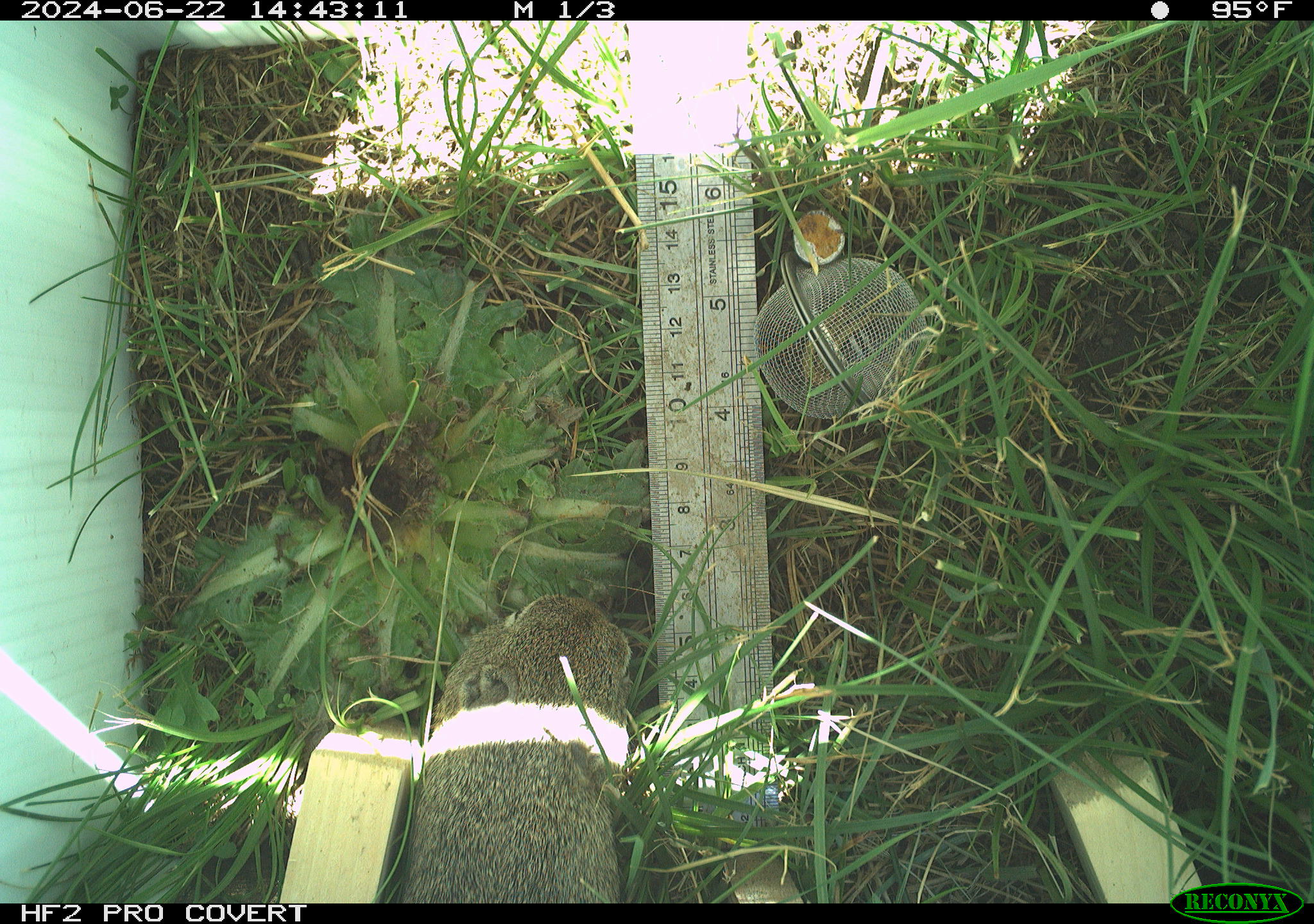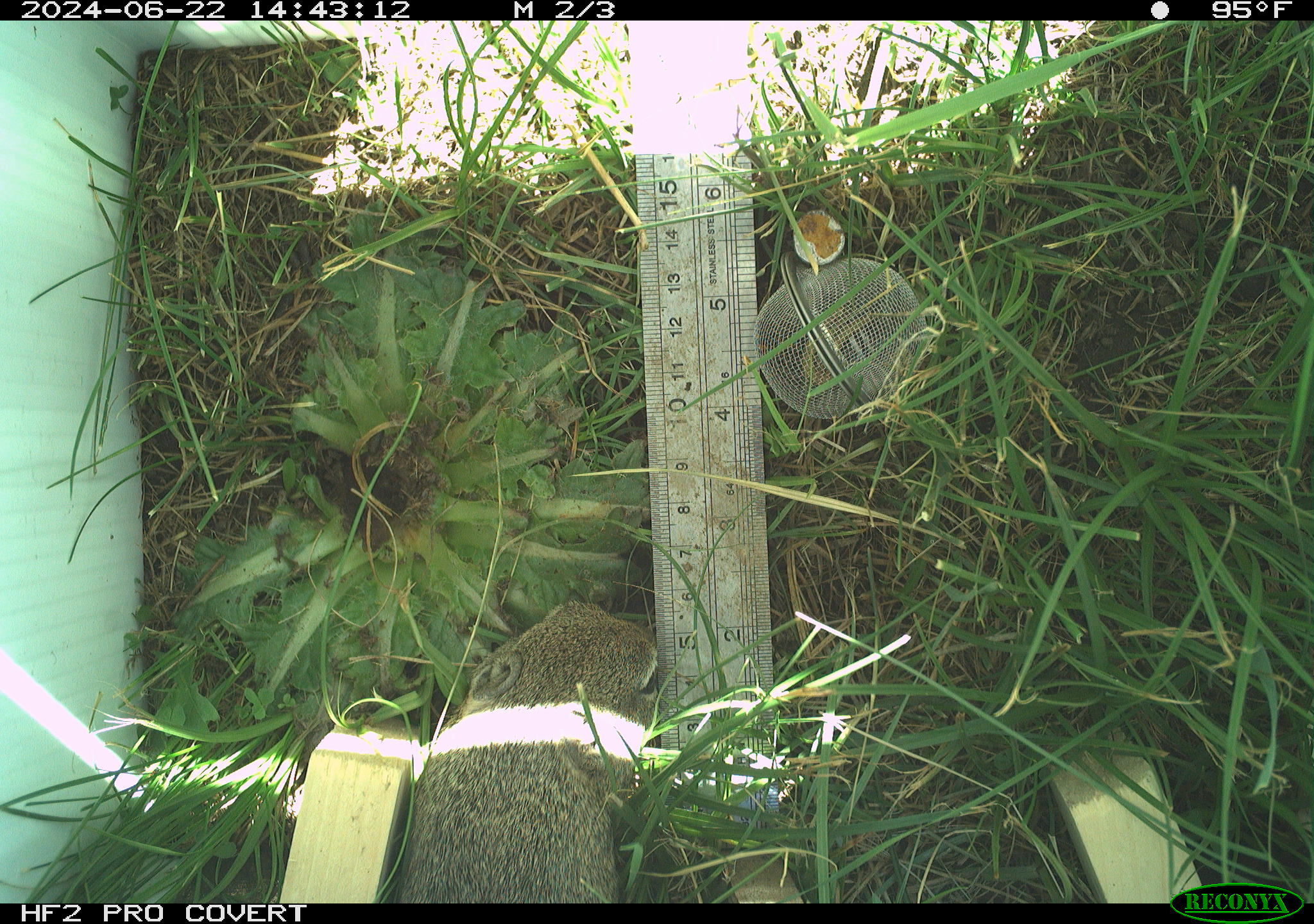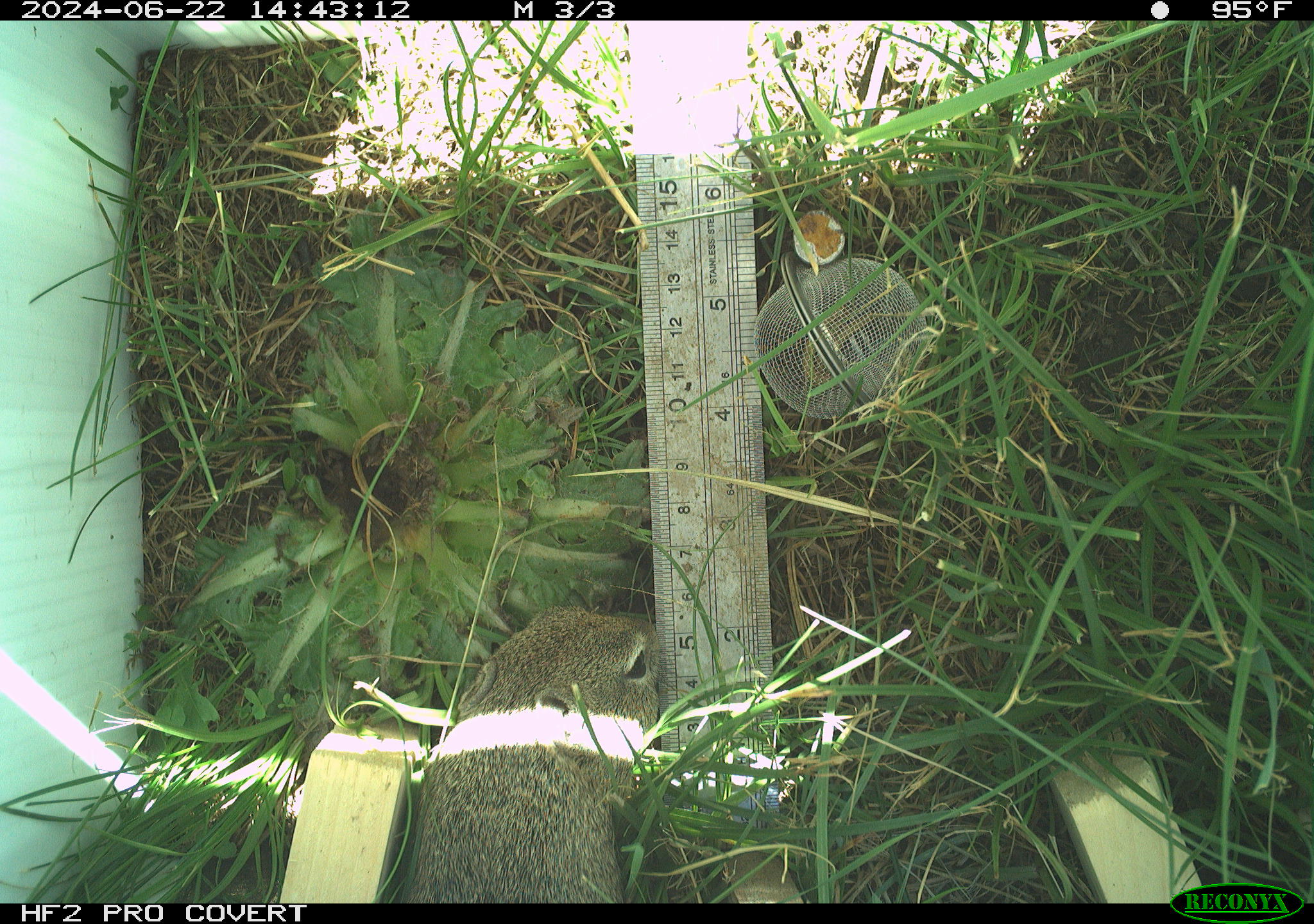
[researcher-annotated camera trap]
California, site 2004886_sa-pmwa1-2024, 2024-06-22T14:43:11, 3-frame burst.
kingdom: Animalia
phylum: Chordata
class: Mammalia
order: Rodentia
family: Sciuridae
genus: Urocitellus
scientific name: Urocitellus beldingi beldingi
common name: belding's ground squirrel